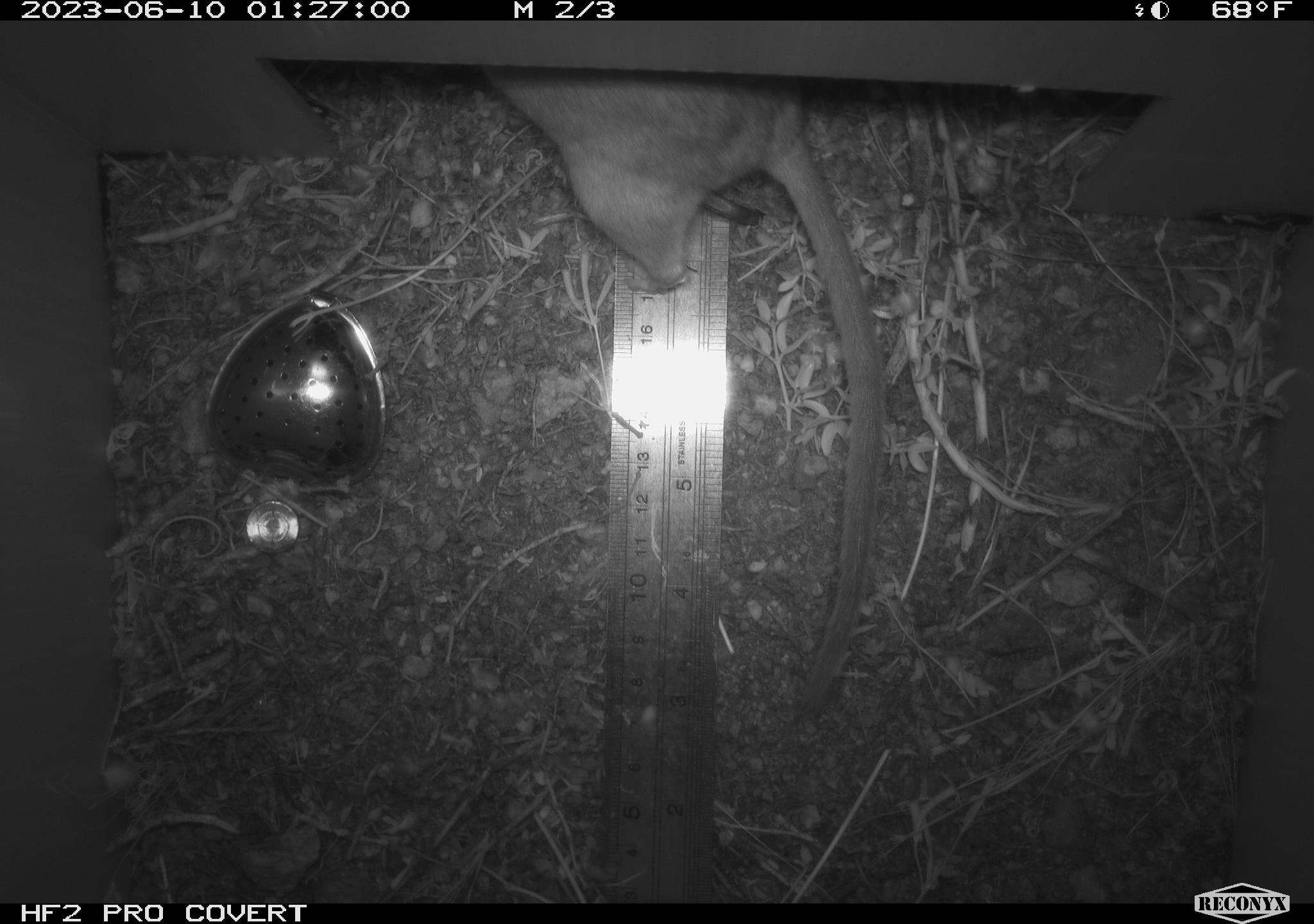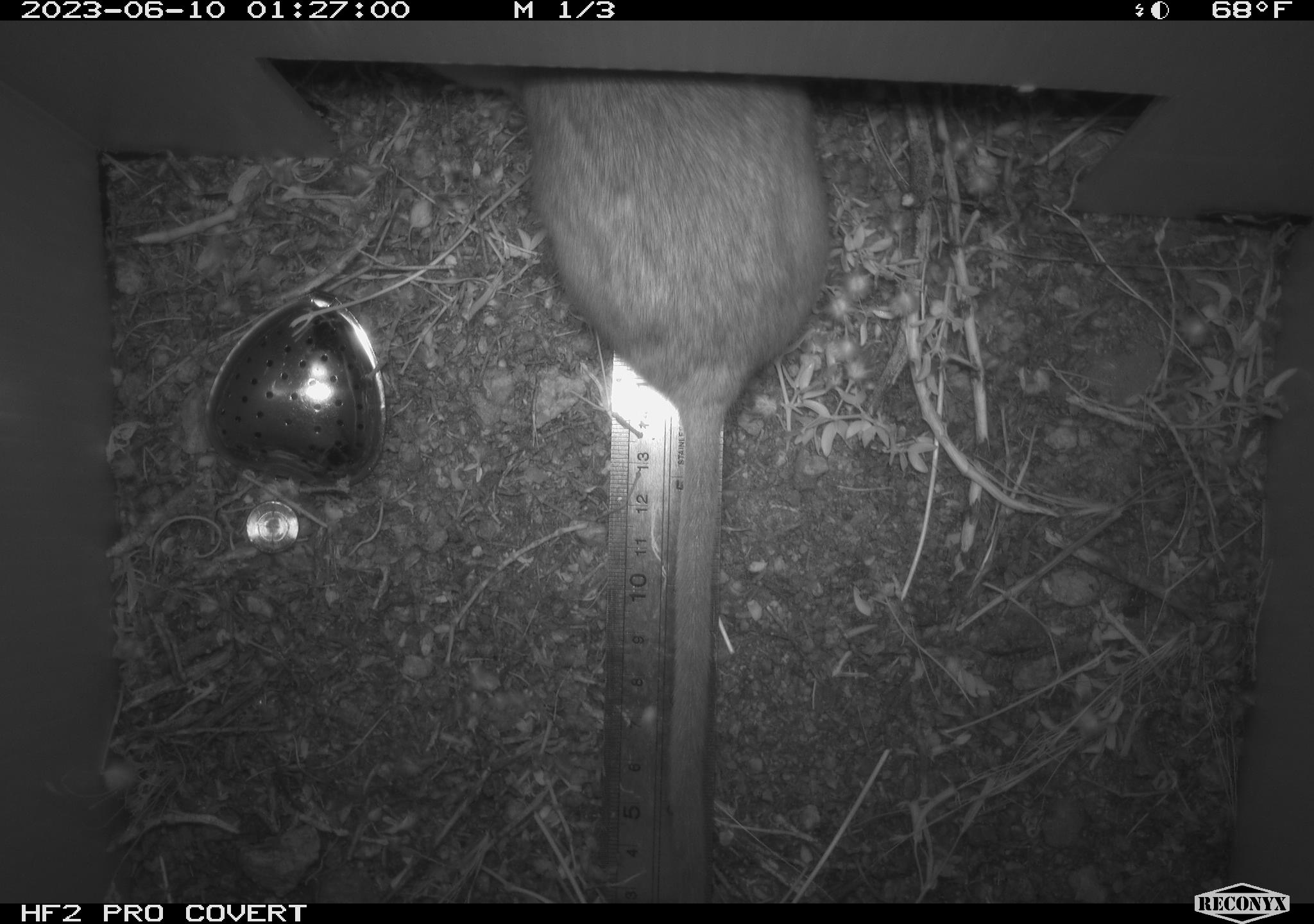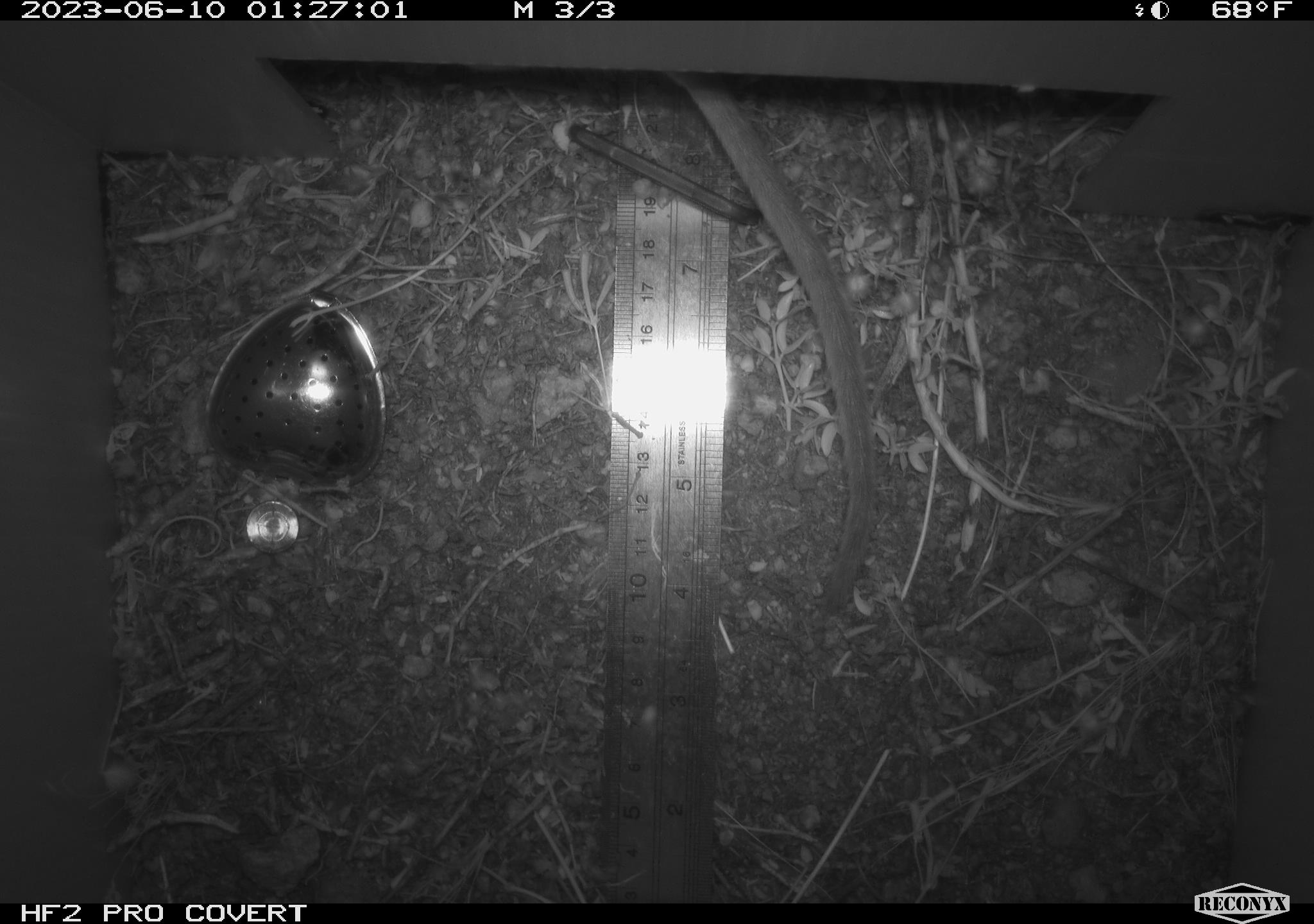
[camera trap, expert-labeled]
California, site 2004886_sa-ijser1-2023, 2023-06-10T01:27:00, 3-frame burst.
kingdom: Animalia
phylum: Chordata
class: Mammalia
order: Rodentia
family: Cricetidae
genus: Neotoma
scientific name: Neotoma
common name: pack rat or woodrat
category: neotoma species